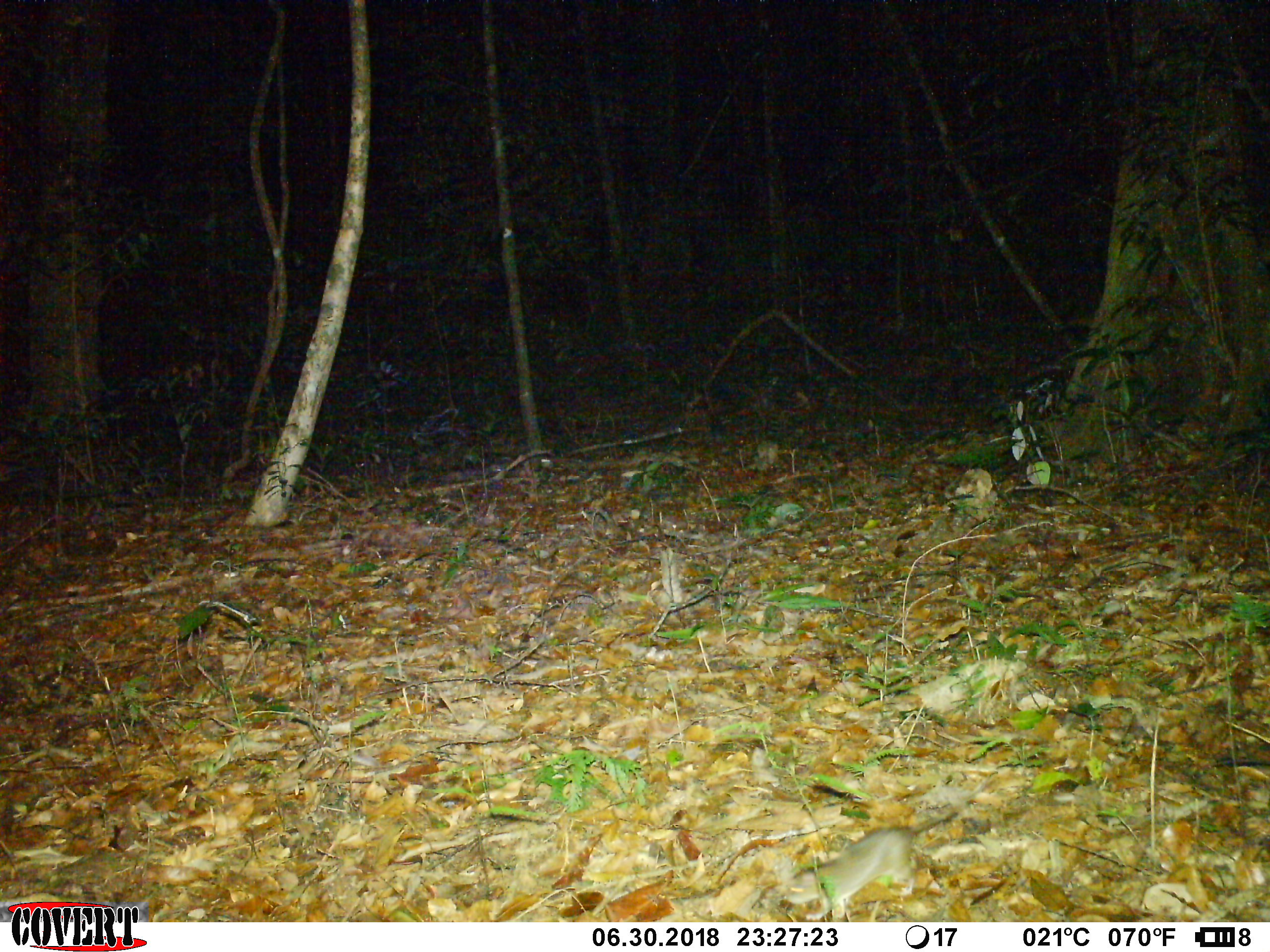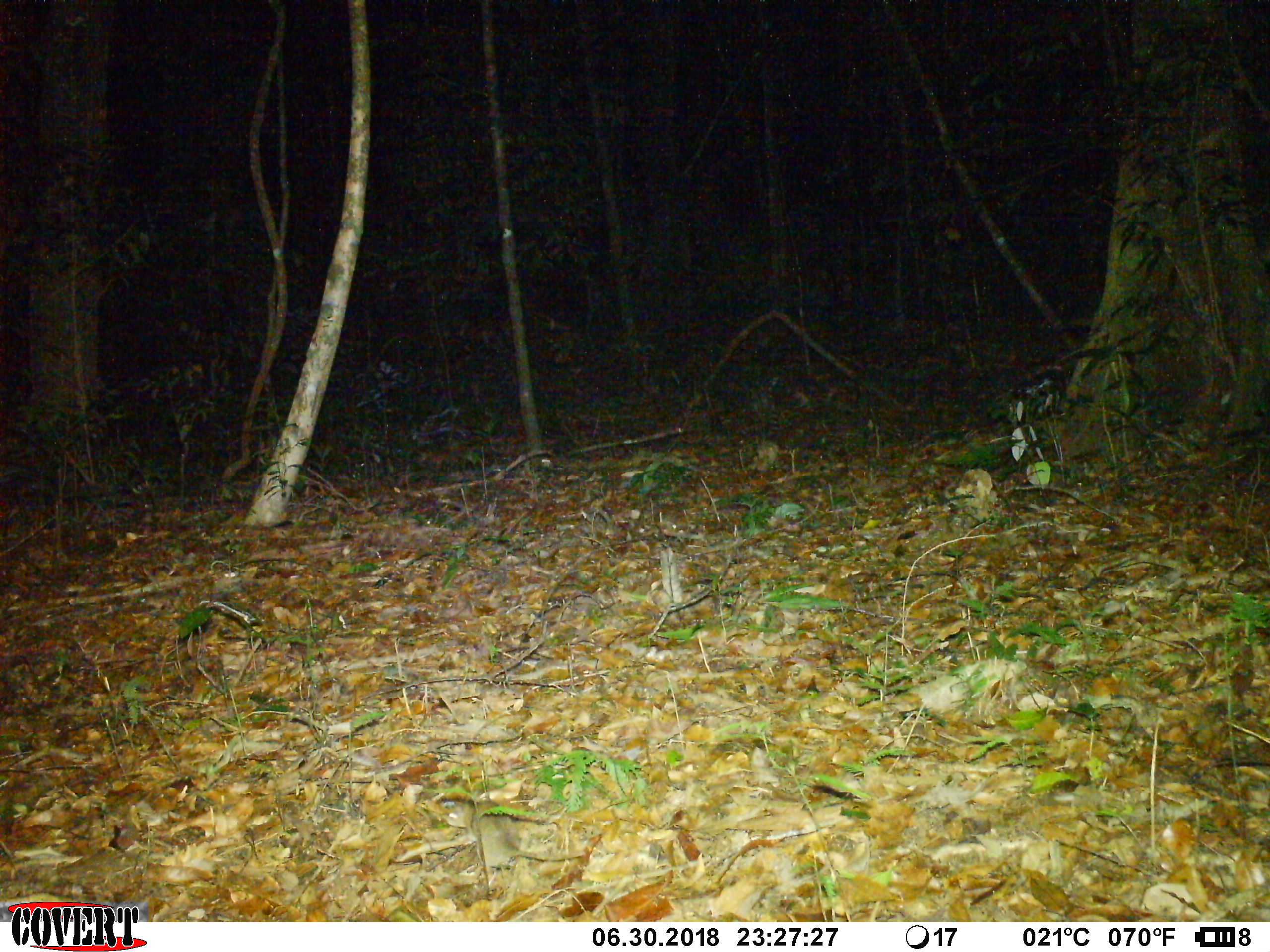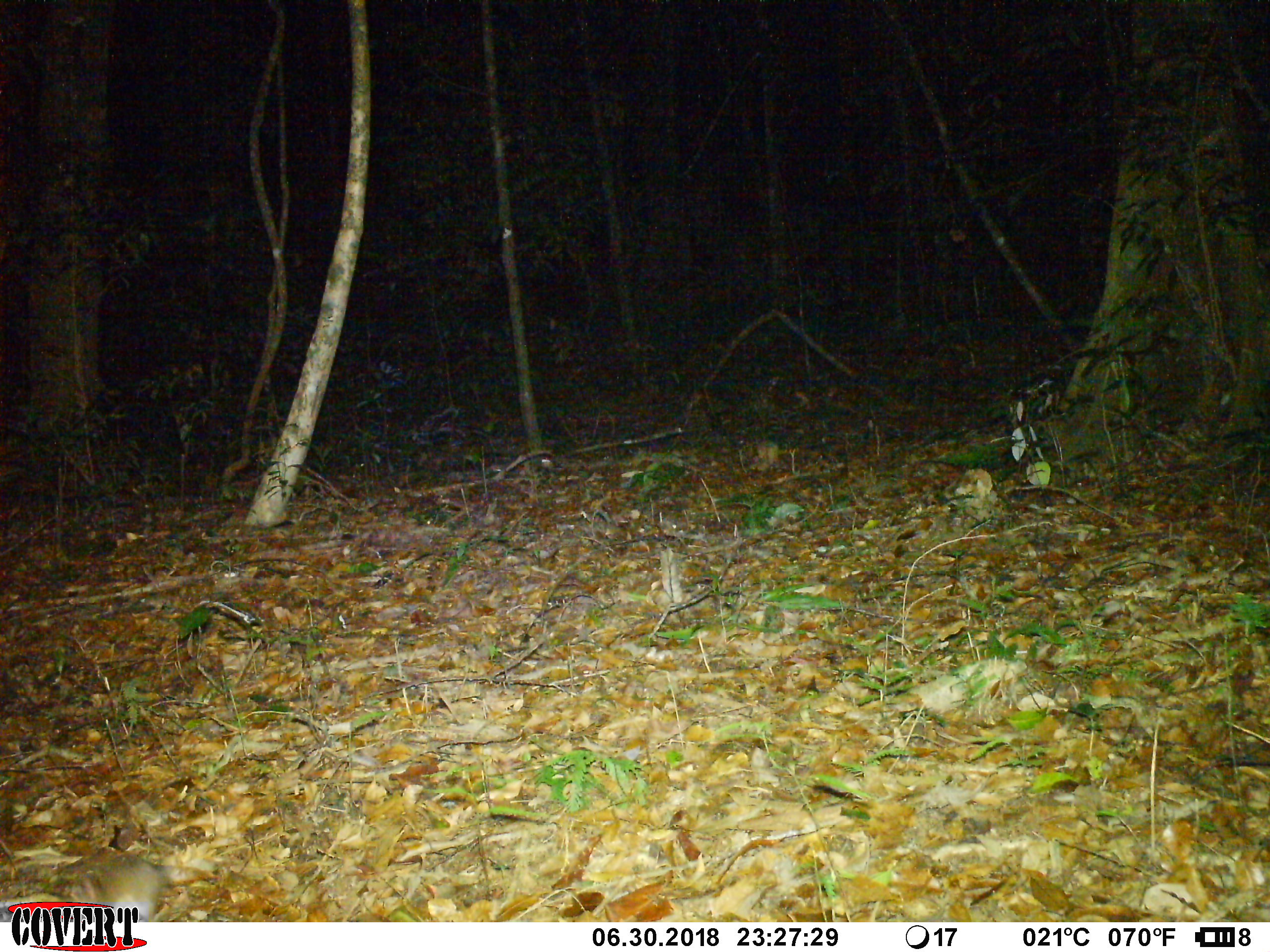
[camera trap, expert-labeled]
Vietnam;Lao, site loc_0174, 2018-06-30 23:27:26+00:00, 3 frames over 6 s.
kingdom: Animalia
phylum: Chordata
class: Mammalia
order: Rodentia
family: Muridae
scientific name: Muridae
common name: old-world mice and rats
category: unidentified murid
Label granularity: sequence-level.